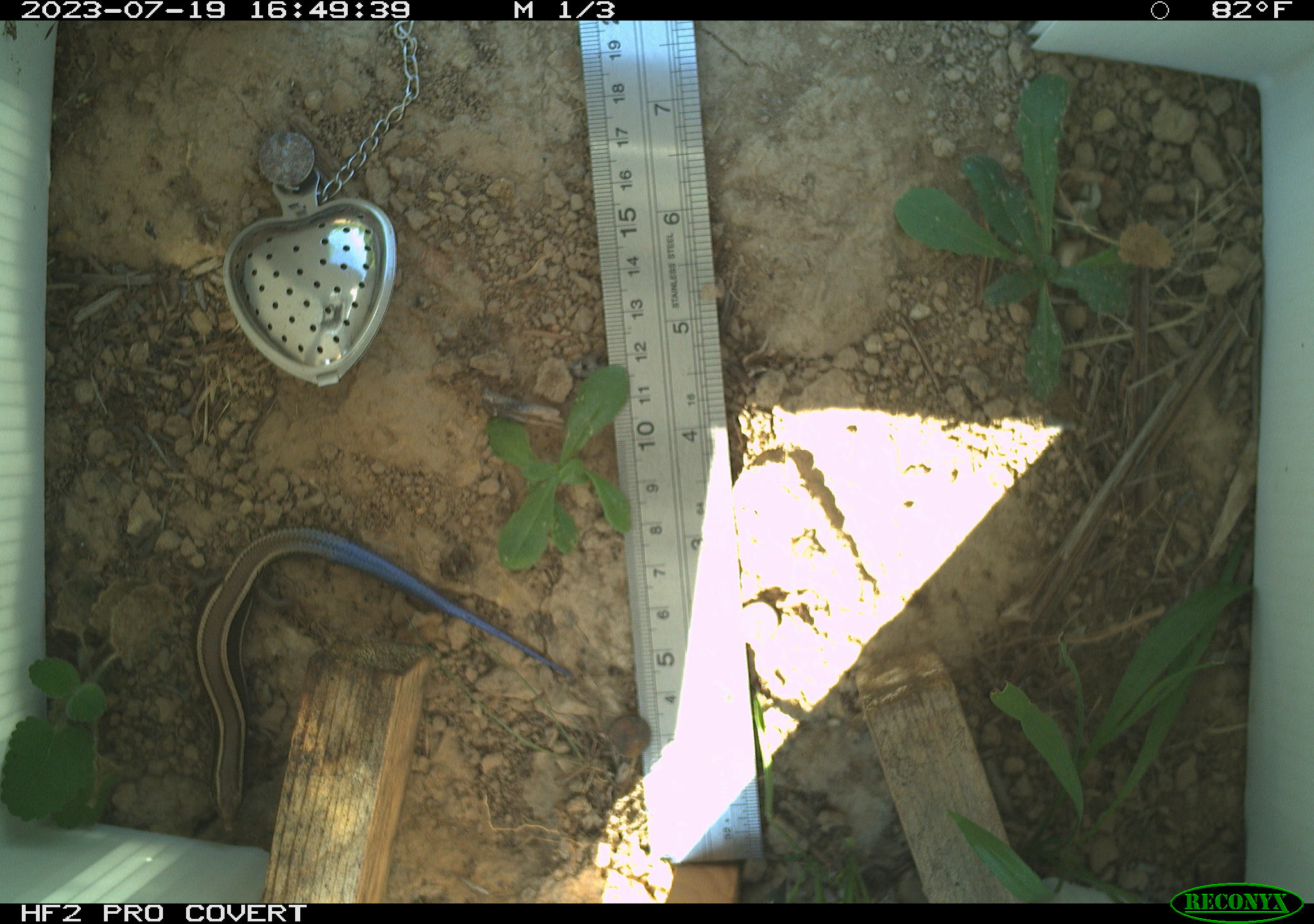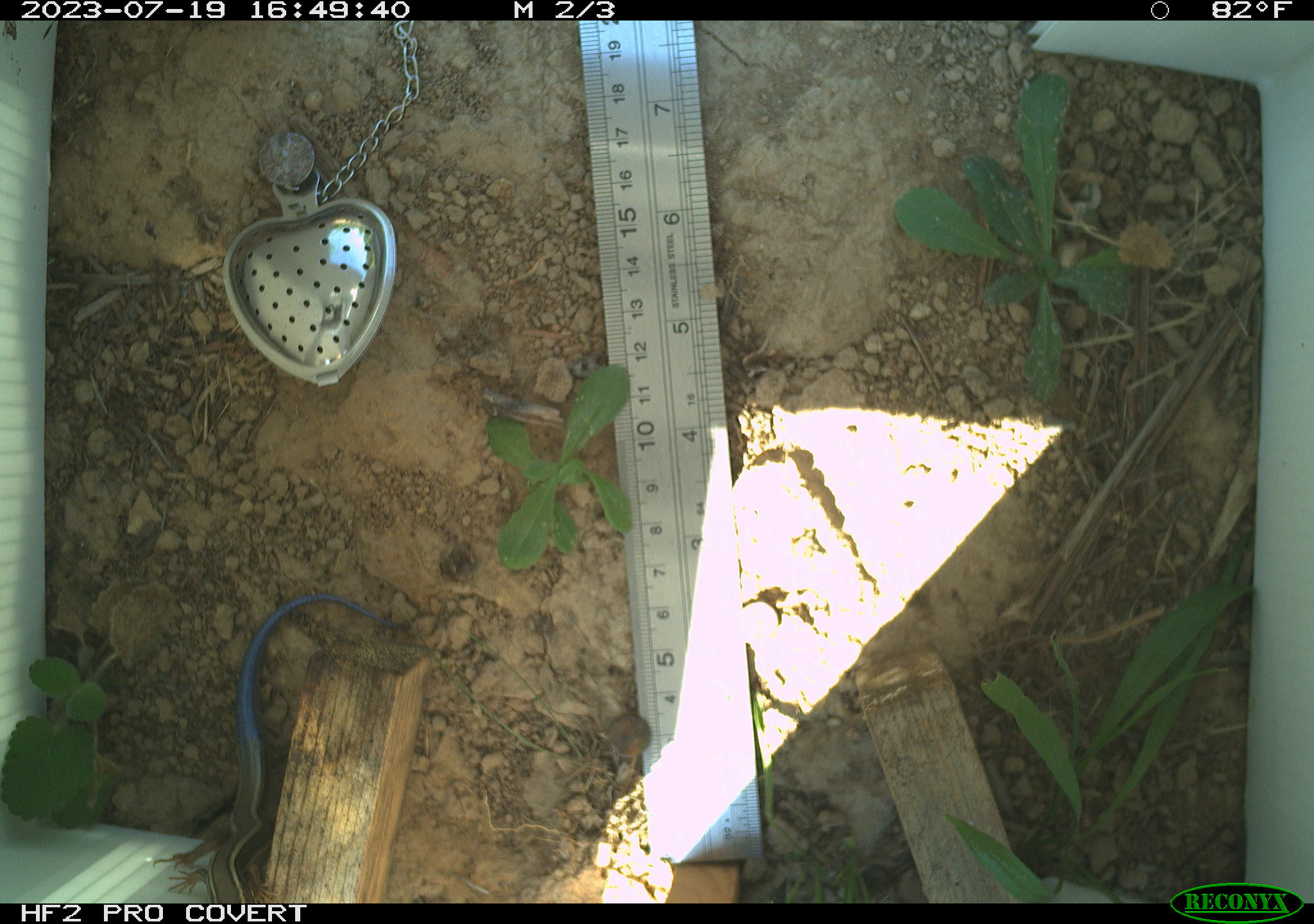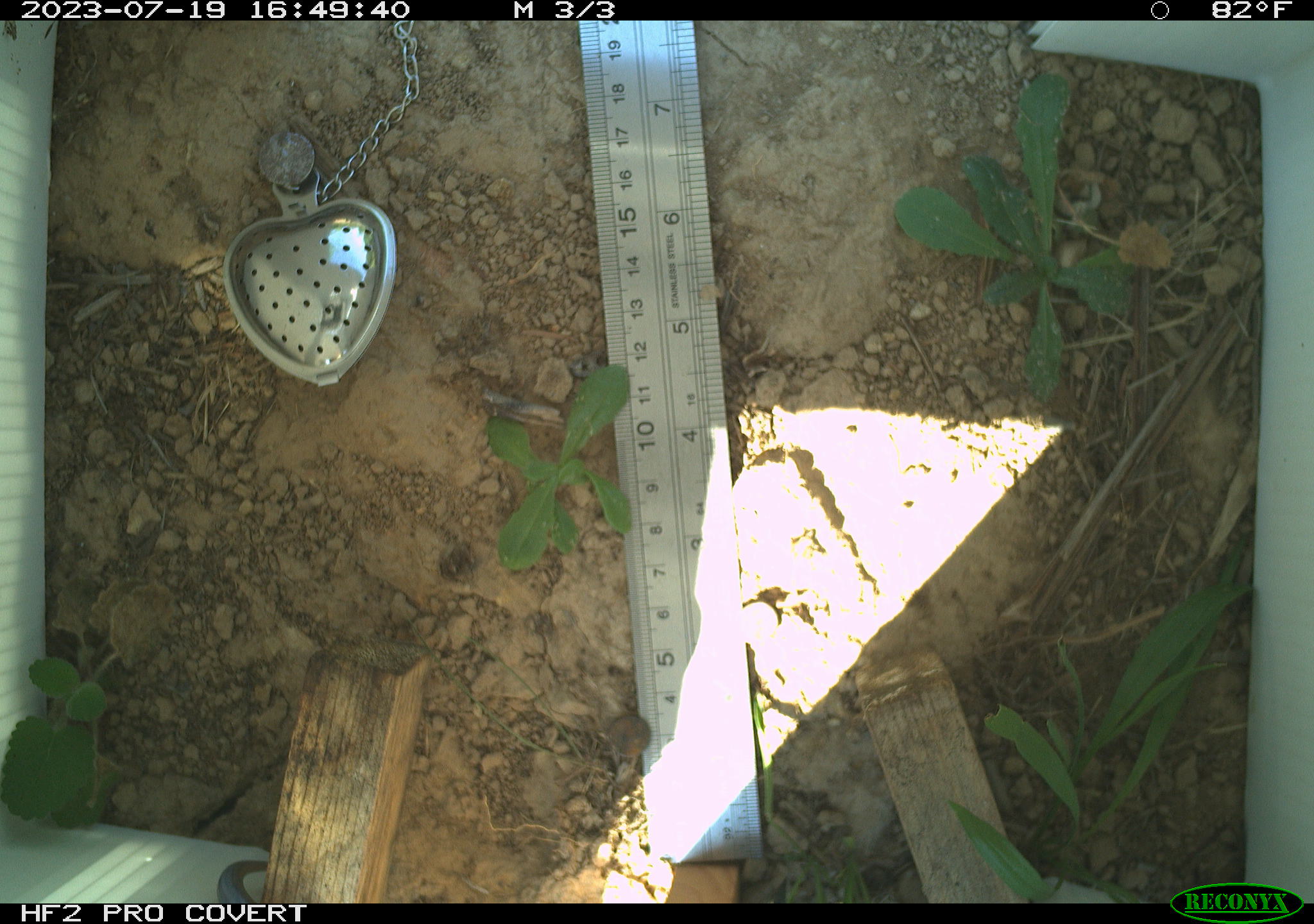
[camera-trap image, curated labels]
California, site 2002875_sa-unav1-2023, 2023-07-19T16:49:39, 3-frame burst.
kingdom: Animalia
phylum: Chordata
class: Reptilia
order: Squamata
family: Scincidae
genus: Plestiodon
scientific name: Plestiodon skiltonianus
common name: western skink